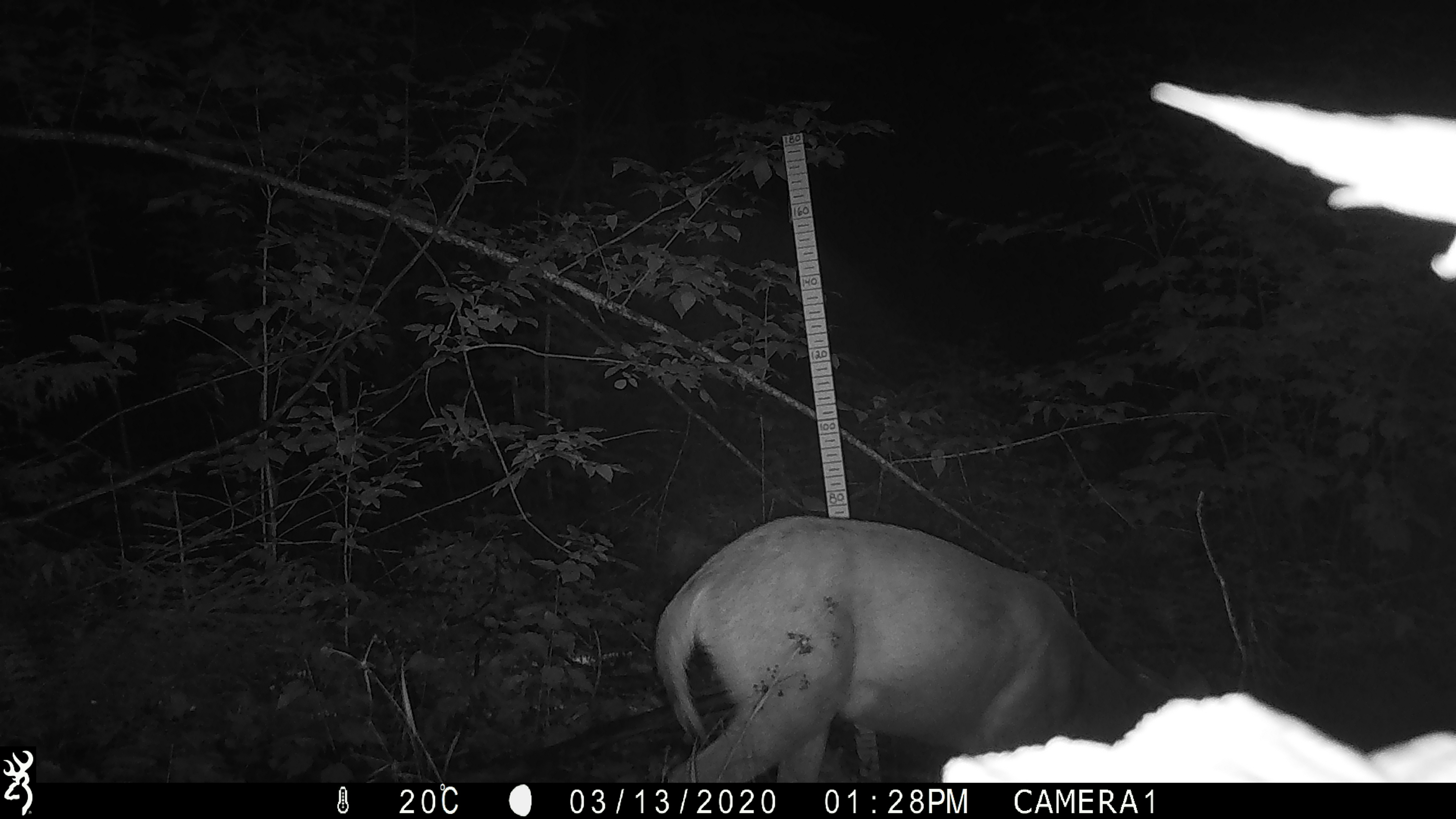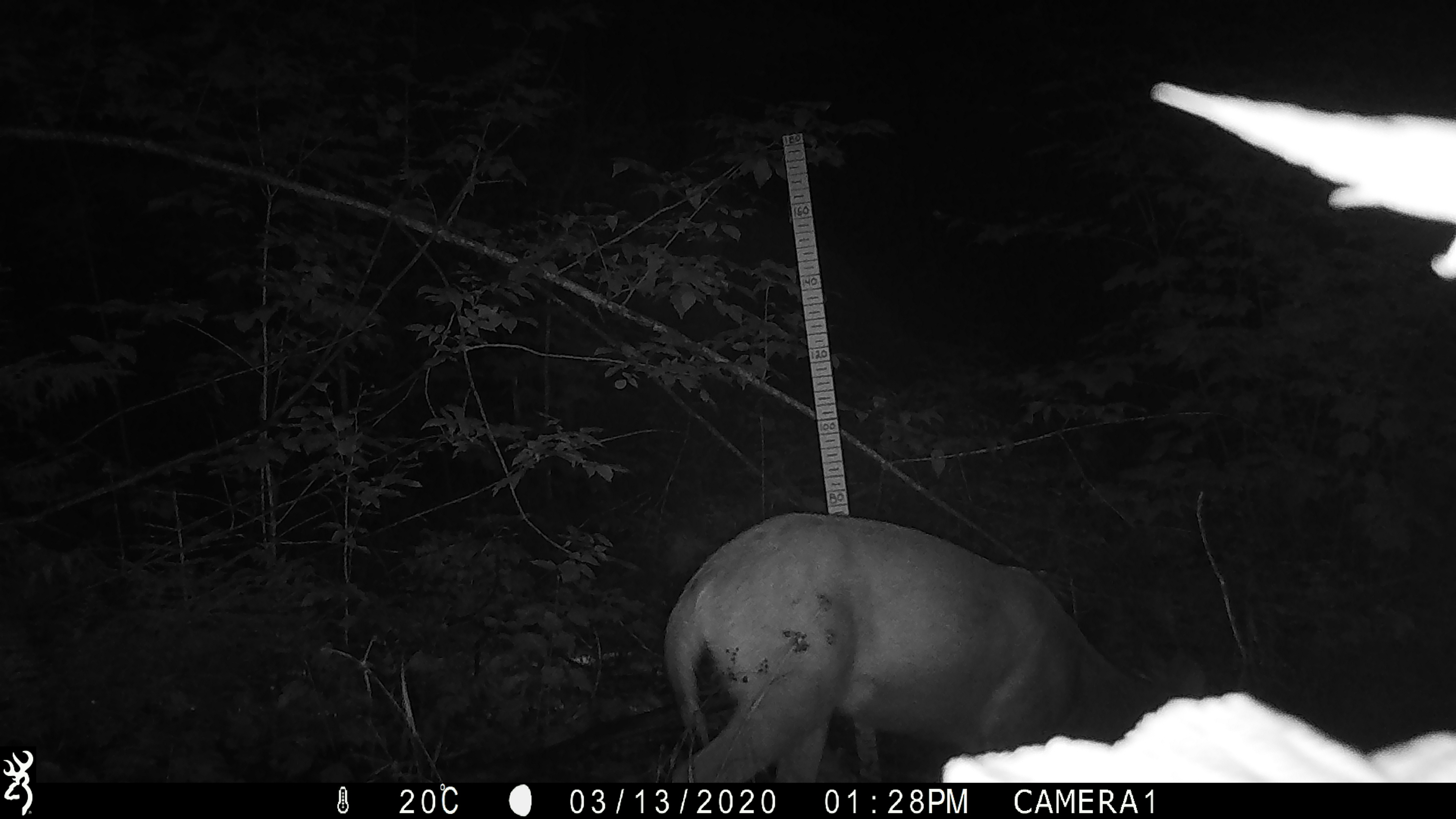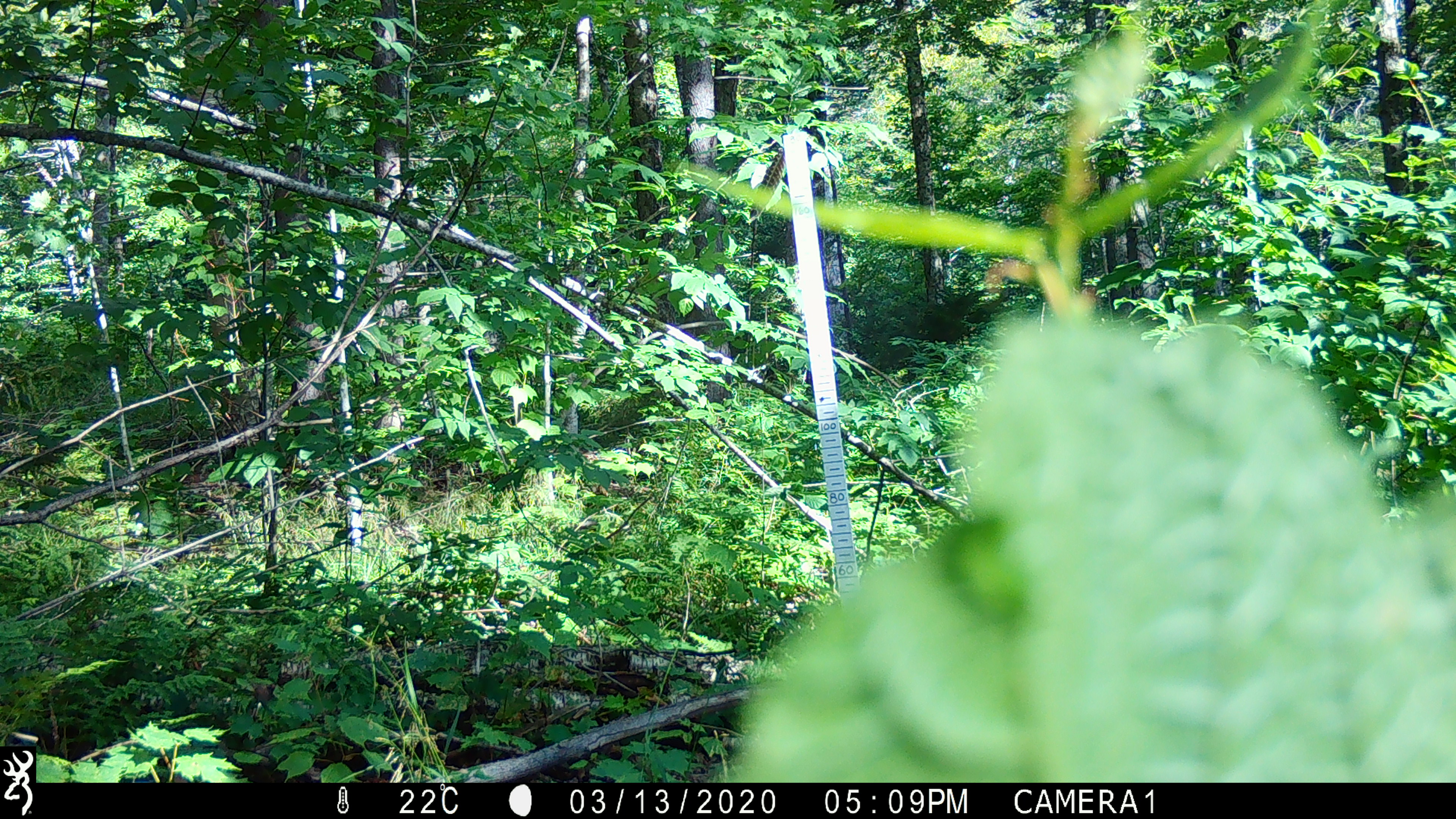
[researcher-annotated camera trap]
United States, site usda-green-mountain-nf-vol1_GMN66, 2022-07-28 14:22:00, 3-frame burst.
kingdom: Animalia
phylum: Chordata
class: Mammalia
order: Artiodactyla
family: Cervidae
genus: Odocoileus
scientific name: Odocoileus virginianus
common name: white-tailed deer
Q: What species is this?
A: White-tailed deer (Odocoileus virginianus).